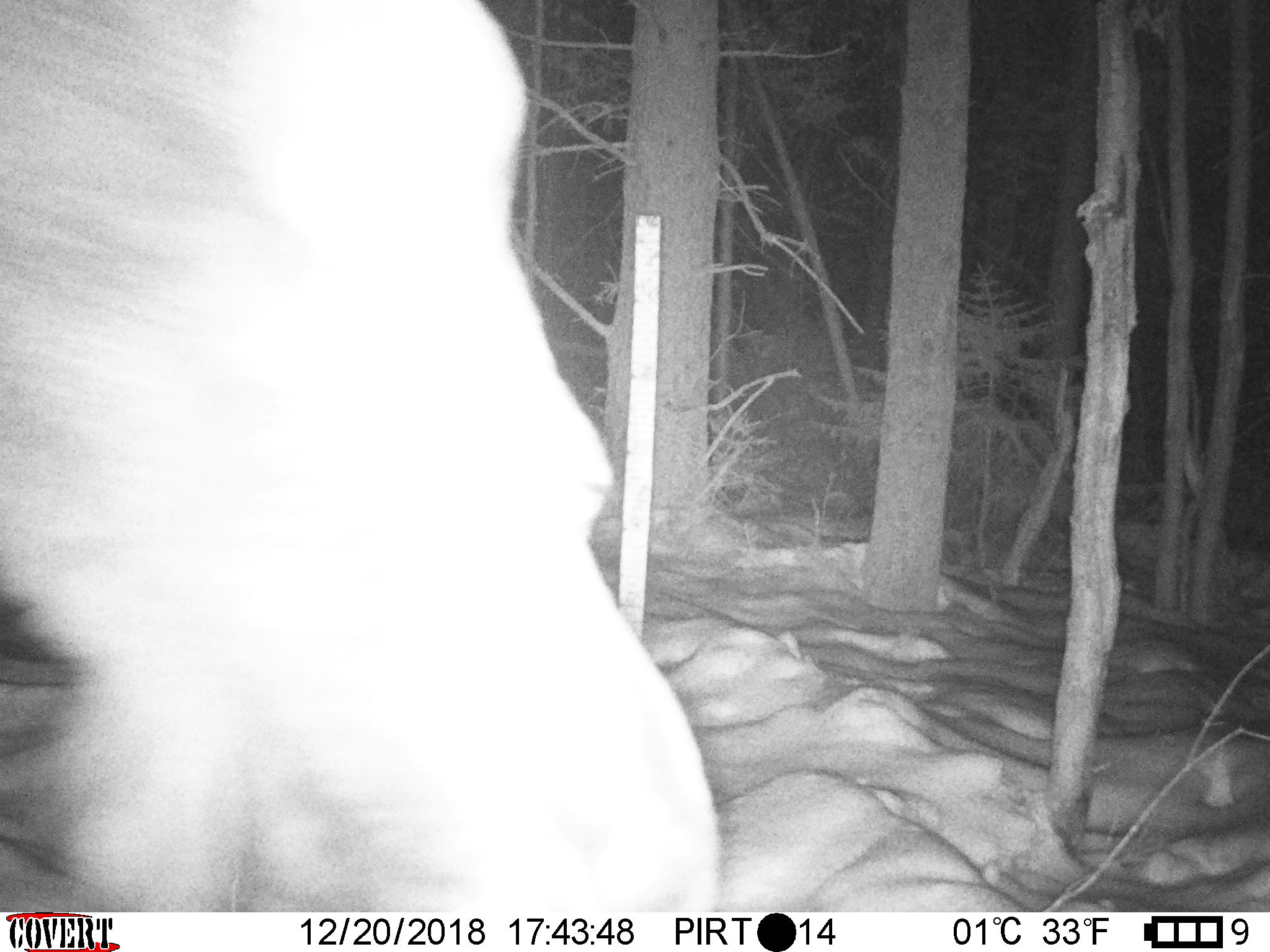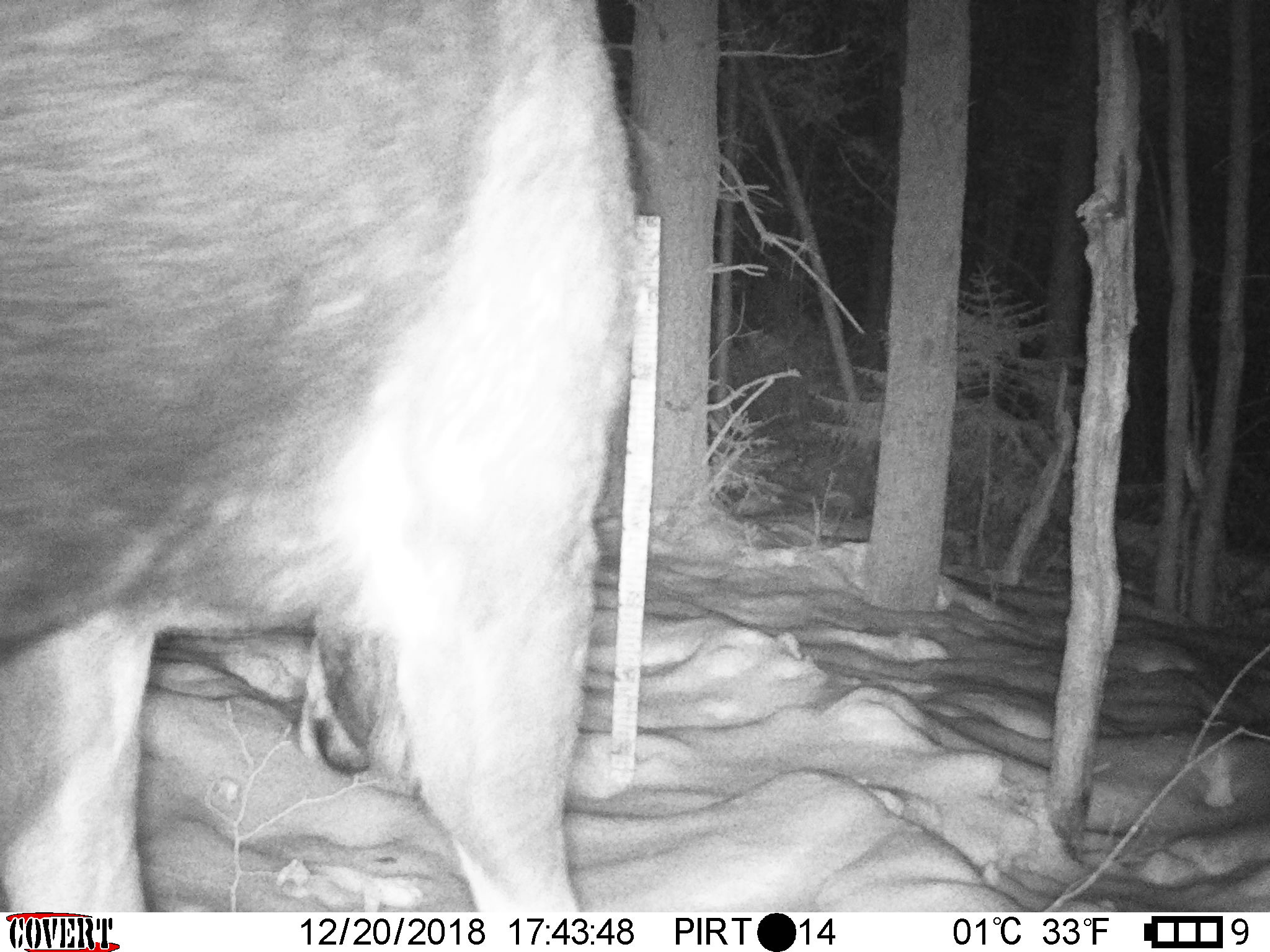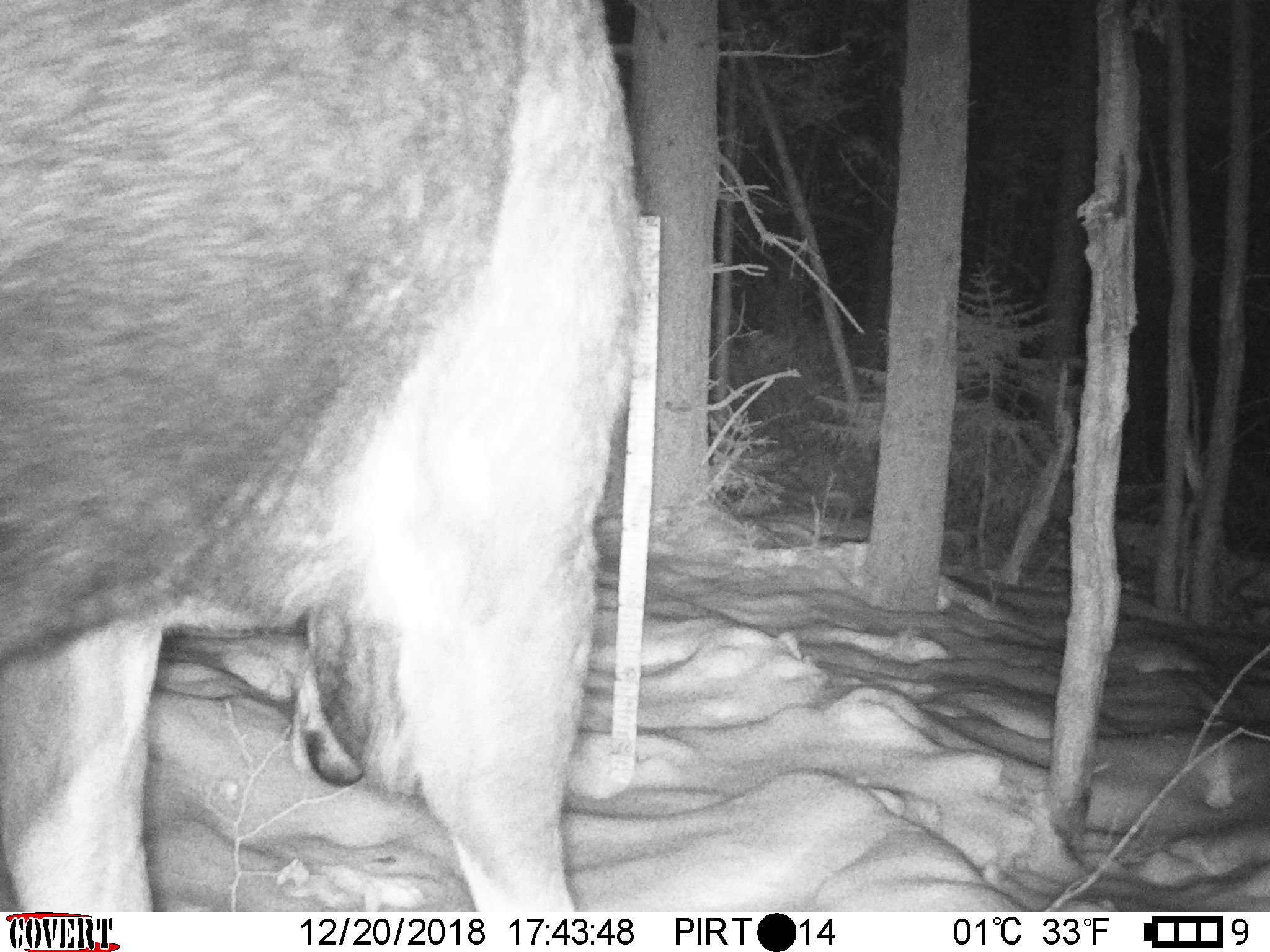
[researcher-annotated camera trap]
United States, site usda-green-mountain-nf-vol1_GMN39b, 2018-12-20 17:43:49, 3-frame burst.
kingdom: Animalia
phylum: Chordata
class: Mammalia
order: Artiodactyla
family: Cervidae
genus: Alces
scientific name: Alces alces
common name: moose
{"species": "moose (Alces alces)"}